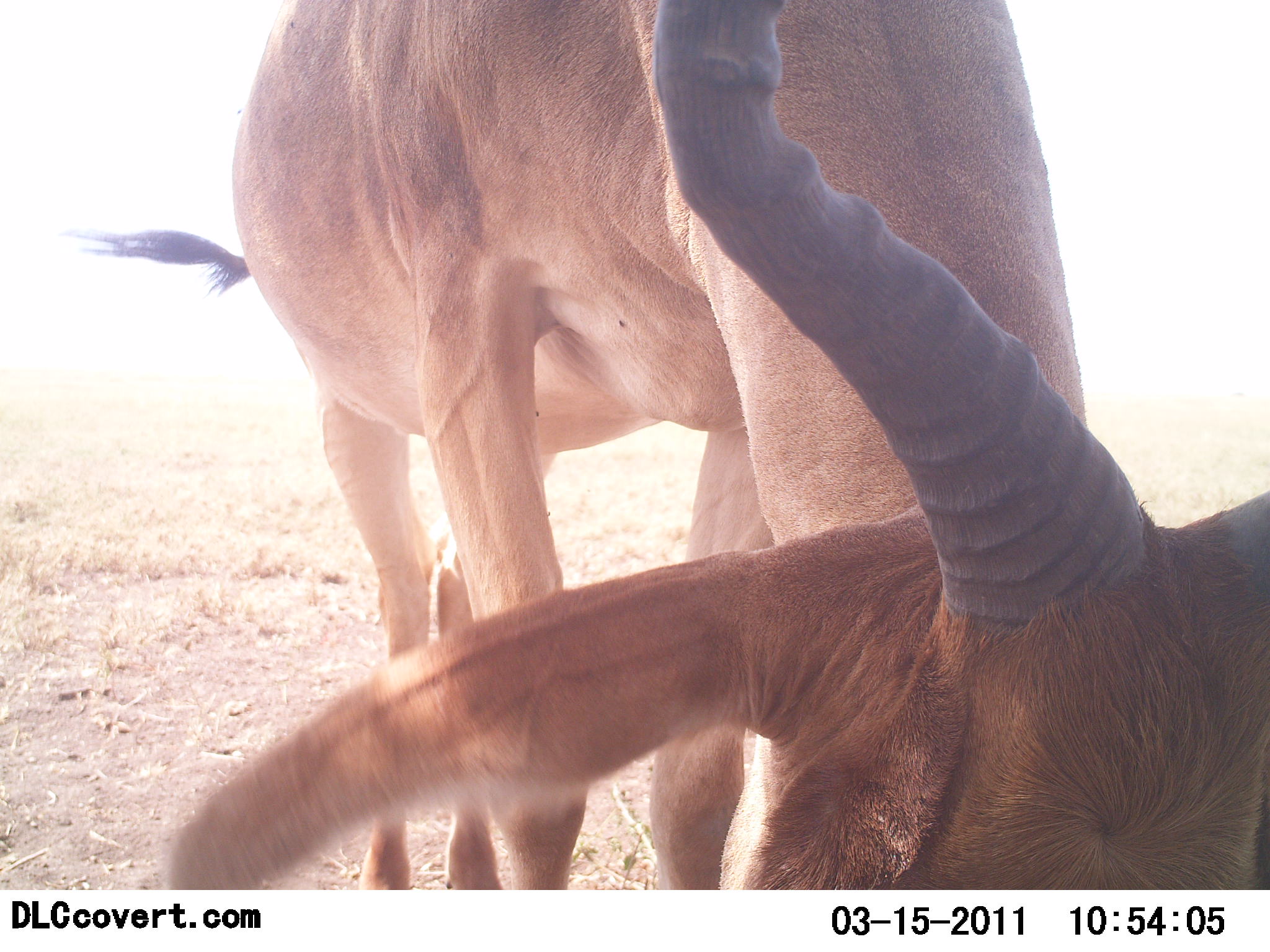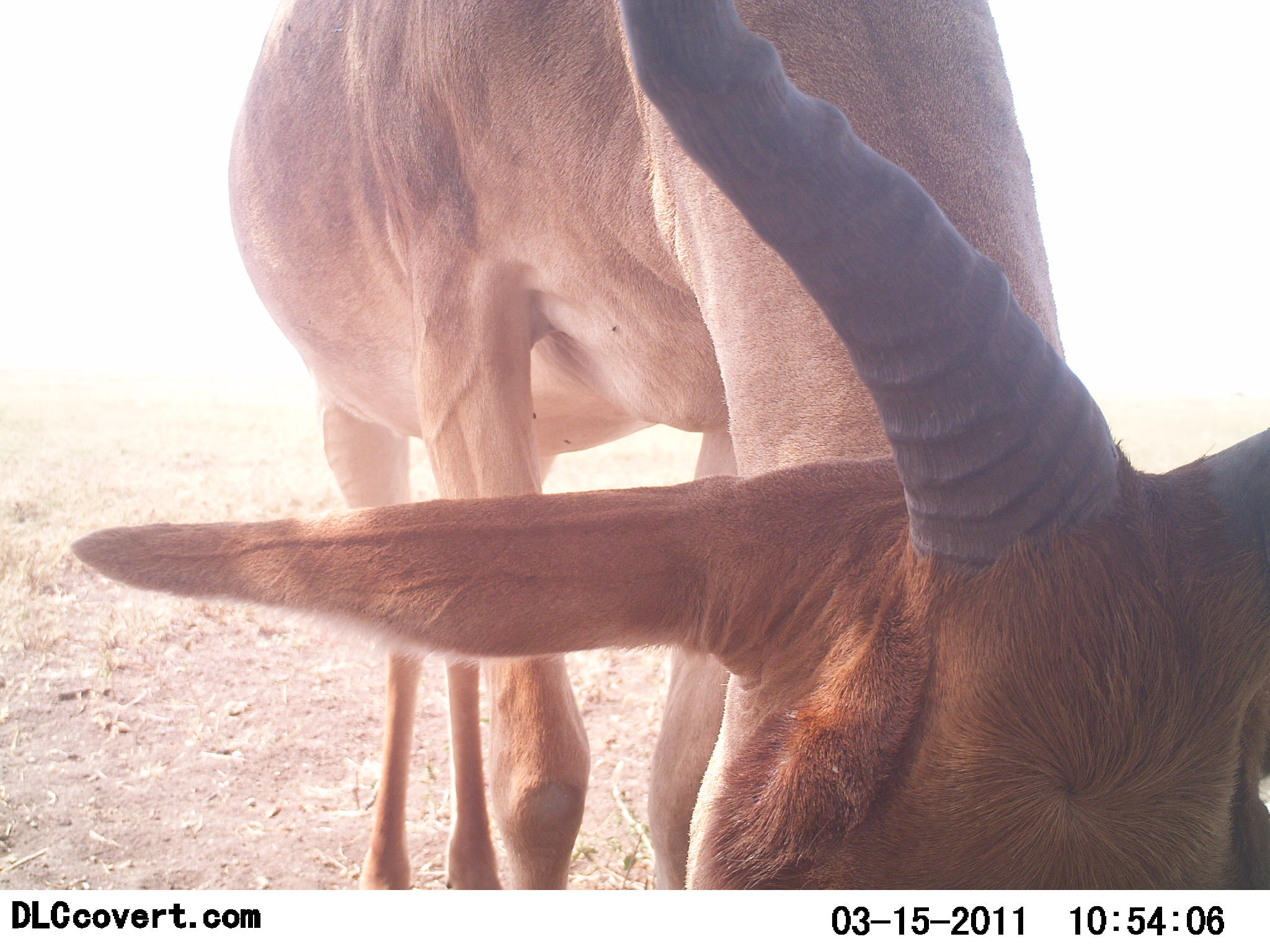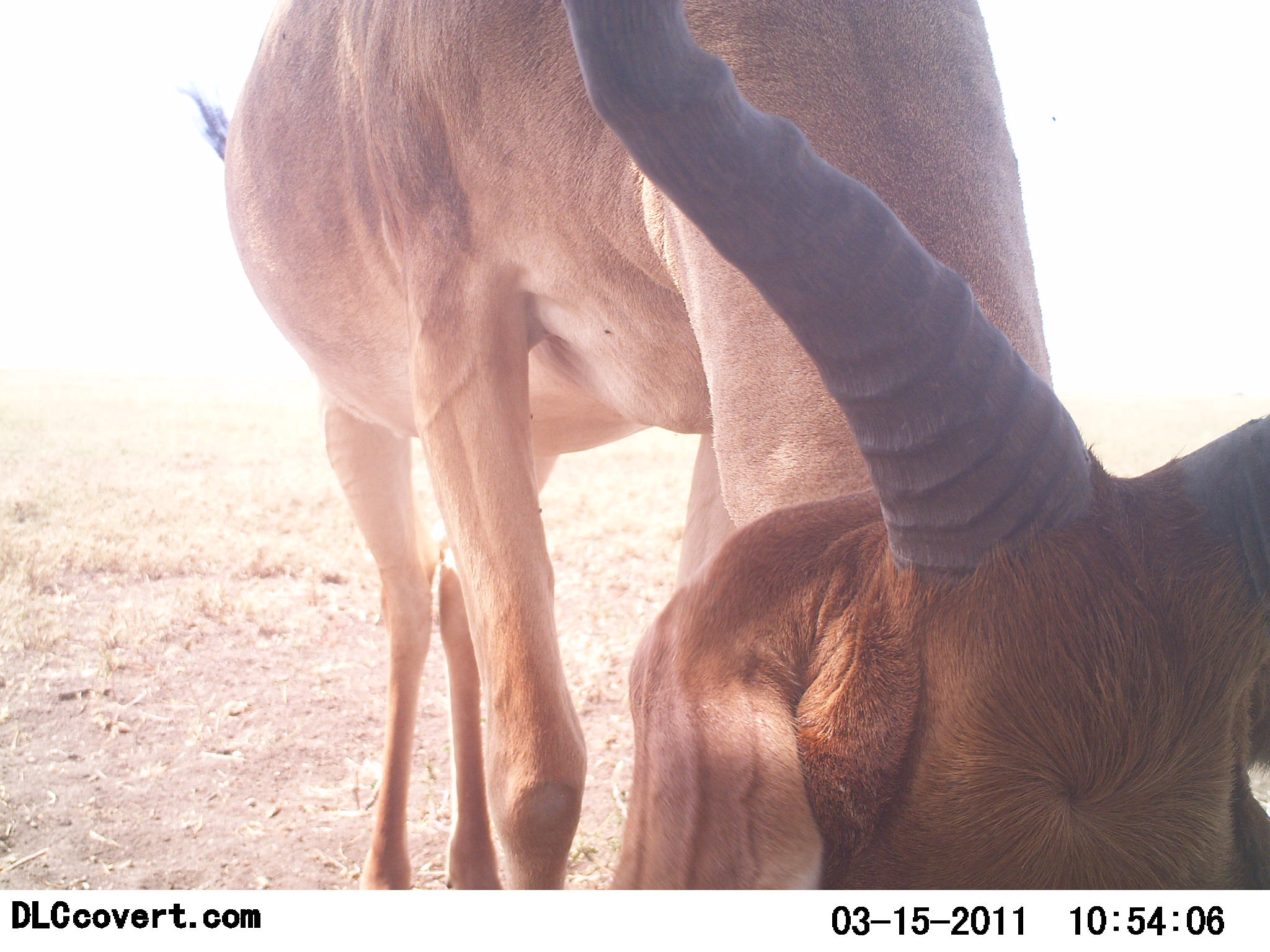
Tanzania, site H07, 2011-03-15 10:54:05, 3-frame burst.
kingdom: Animalia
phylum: Chordata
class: Mammalia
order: Artiodactyla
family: Bovidae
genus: Alcelaphus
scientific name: Alcelaphus buselaphus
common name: hartebeest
Hartebeest (Alcelaphus buselaphus), count 1. Behavior (volunteer vote fractions): standing 57%, resting 7%, moving 0%, interacting 0%. Young present (vote fraction): 0%. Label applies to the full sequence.